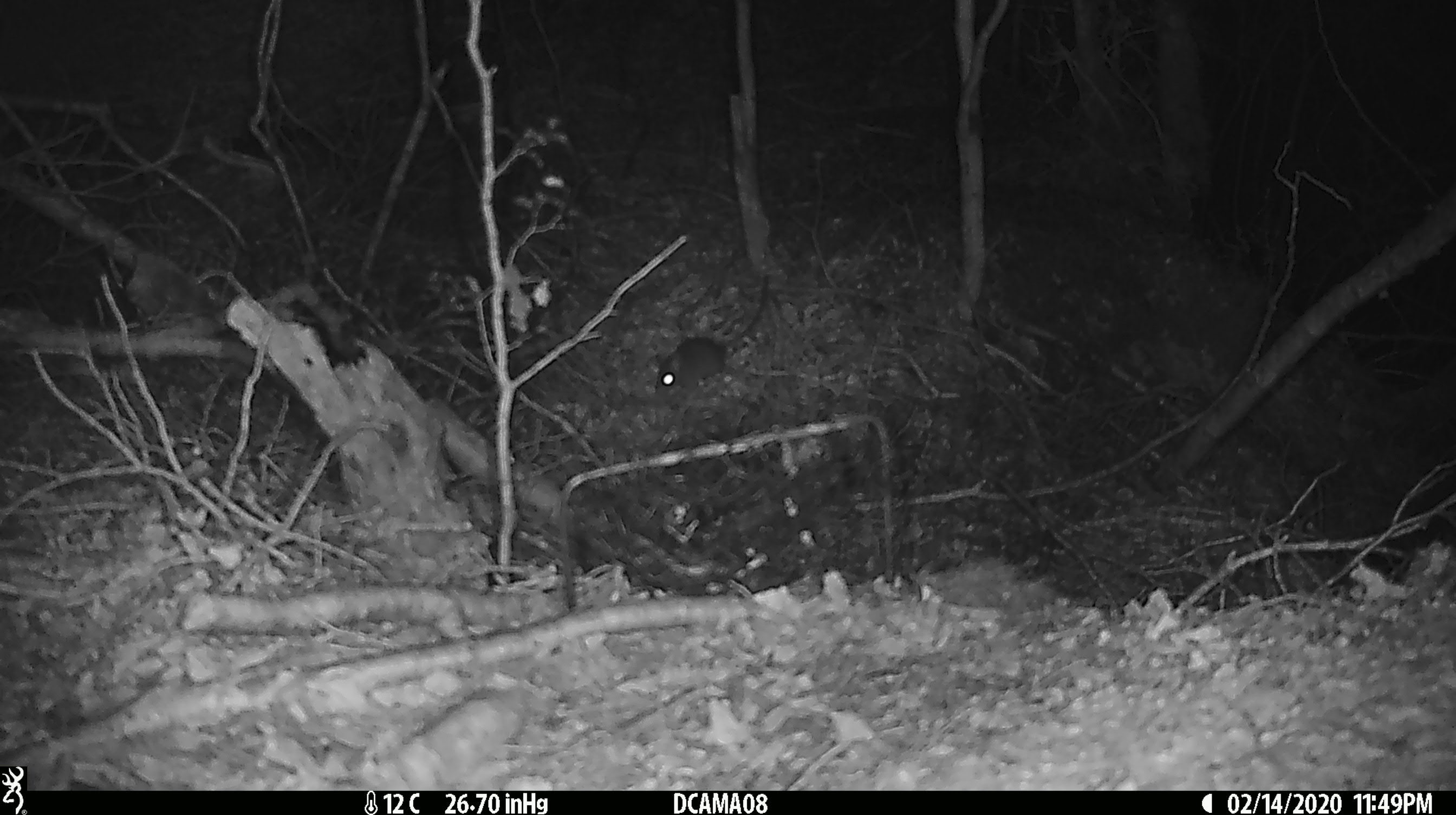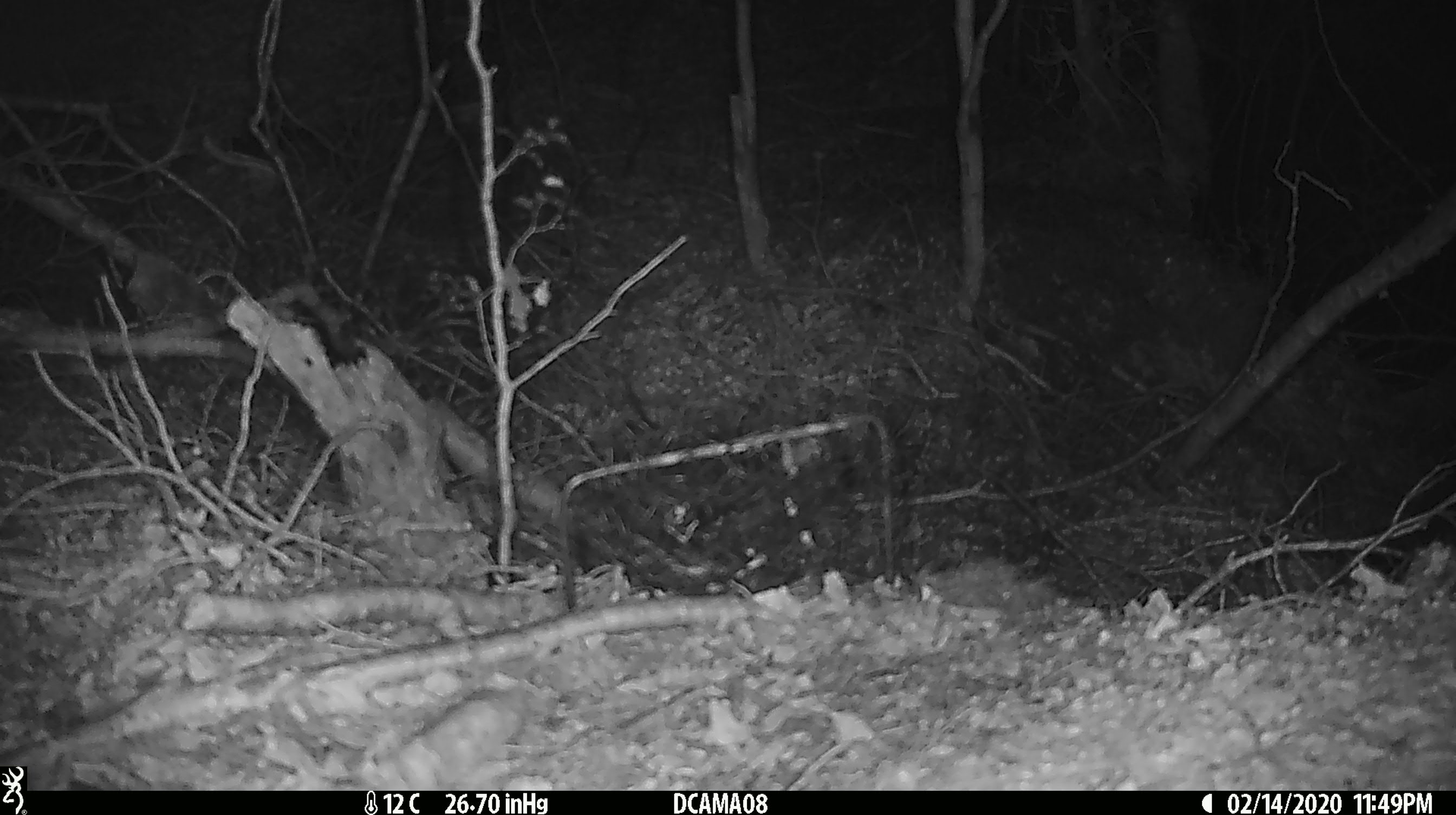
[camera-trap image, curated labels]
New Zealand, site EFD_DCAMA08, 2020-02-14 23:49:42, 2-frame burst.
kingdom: Animalia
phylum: Chordata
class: Mammalia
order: Rodentia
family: Muridae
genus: Mus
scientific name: Mus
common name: mouse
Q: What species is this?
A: Mouse (Mus).